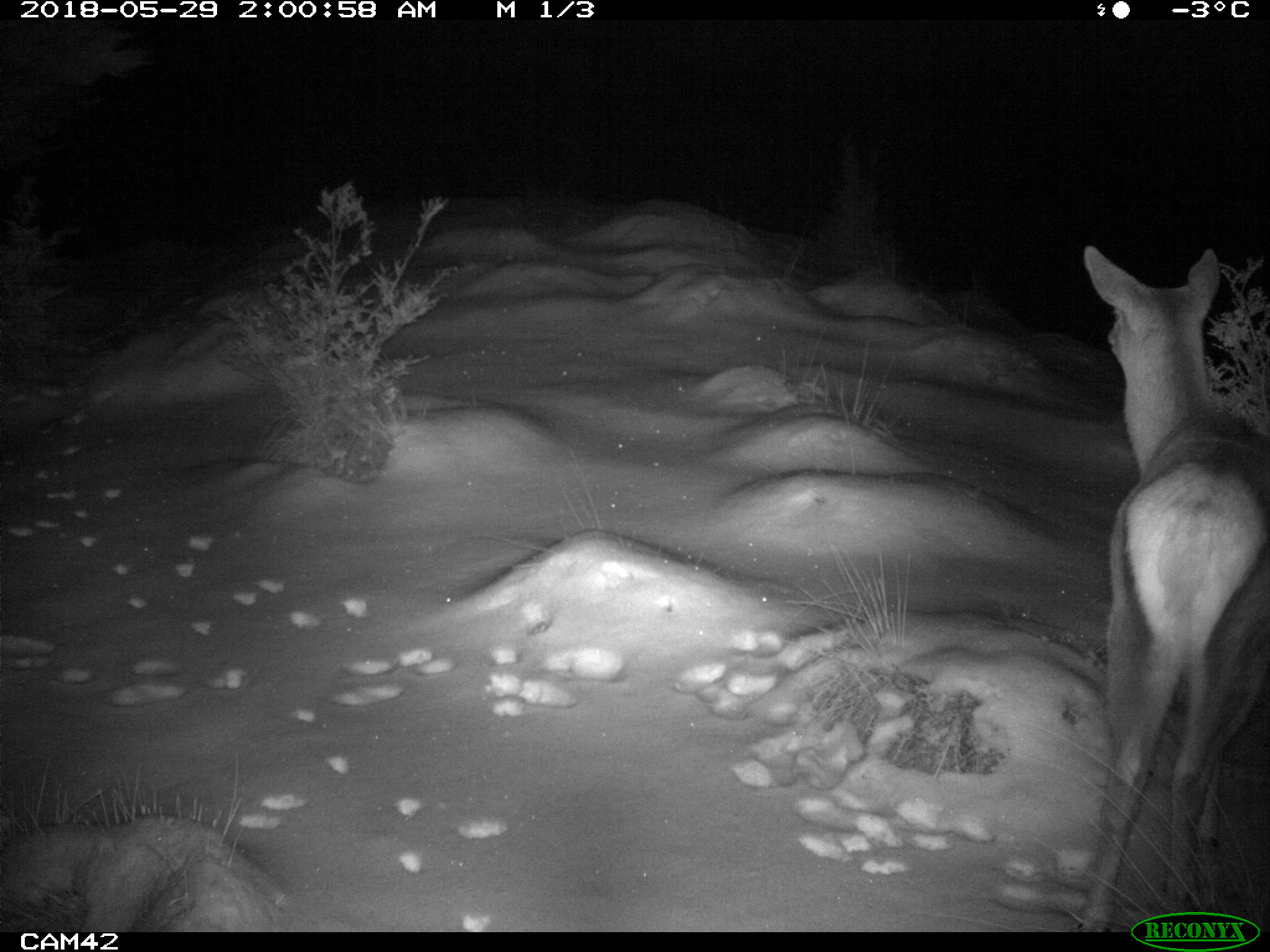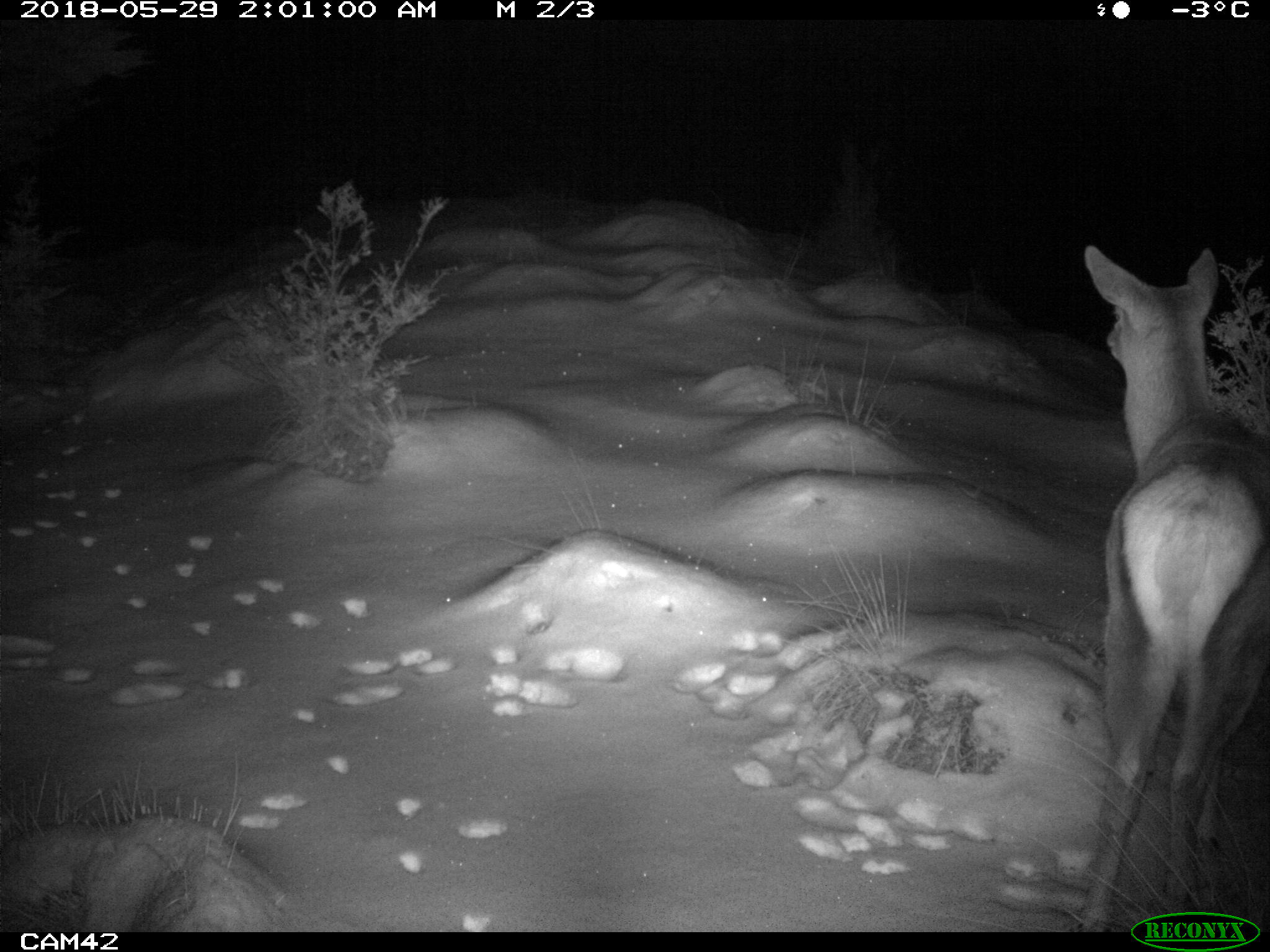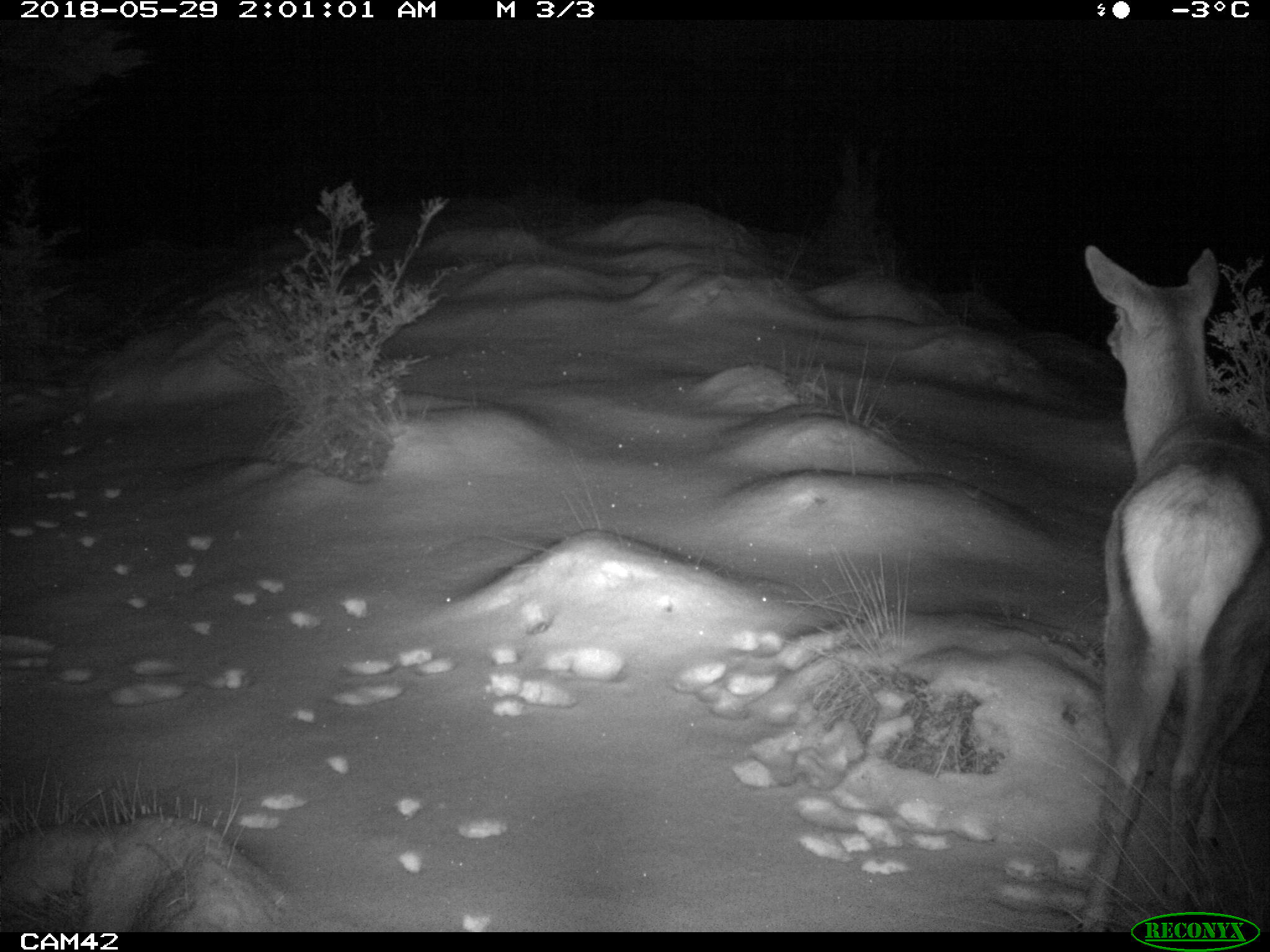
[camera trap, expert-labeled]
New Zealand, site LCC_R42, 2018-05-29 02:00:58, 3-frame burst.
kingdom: Animalia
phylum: Chordata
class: Mammalia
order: Artiodactyla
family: Cervidae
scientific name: Cervidae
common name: deer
Deer (Cervidae).